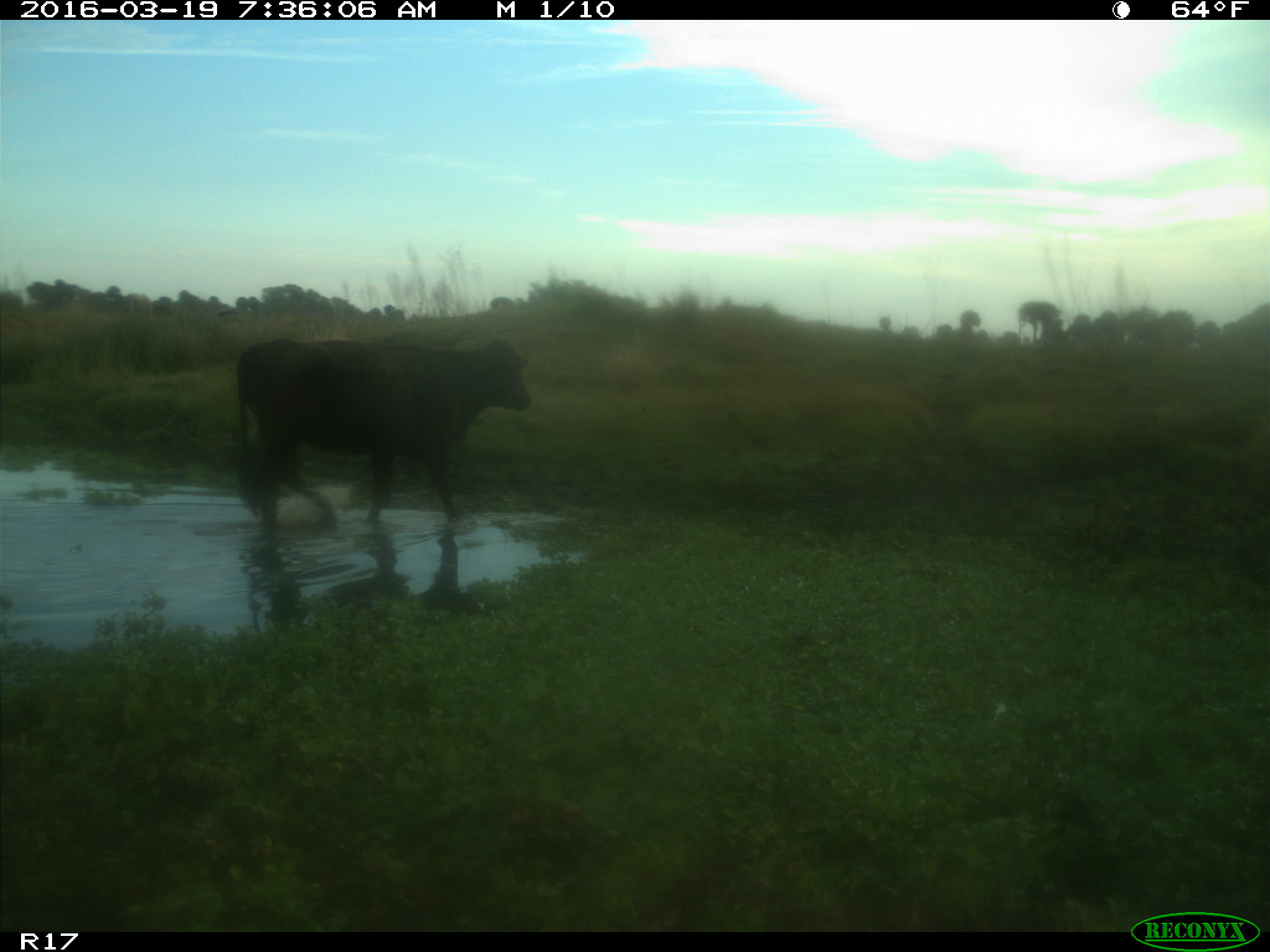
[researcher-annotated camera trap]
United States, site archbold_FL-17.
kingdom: Animalia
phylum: Chordata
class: Mammalia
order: Artiodactyla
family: Bovidae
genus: Bos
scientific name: Bos taurus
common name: domestic cow